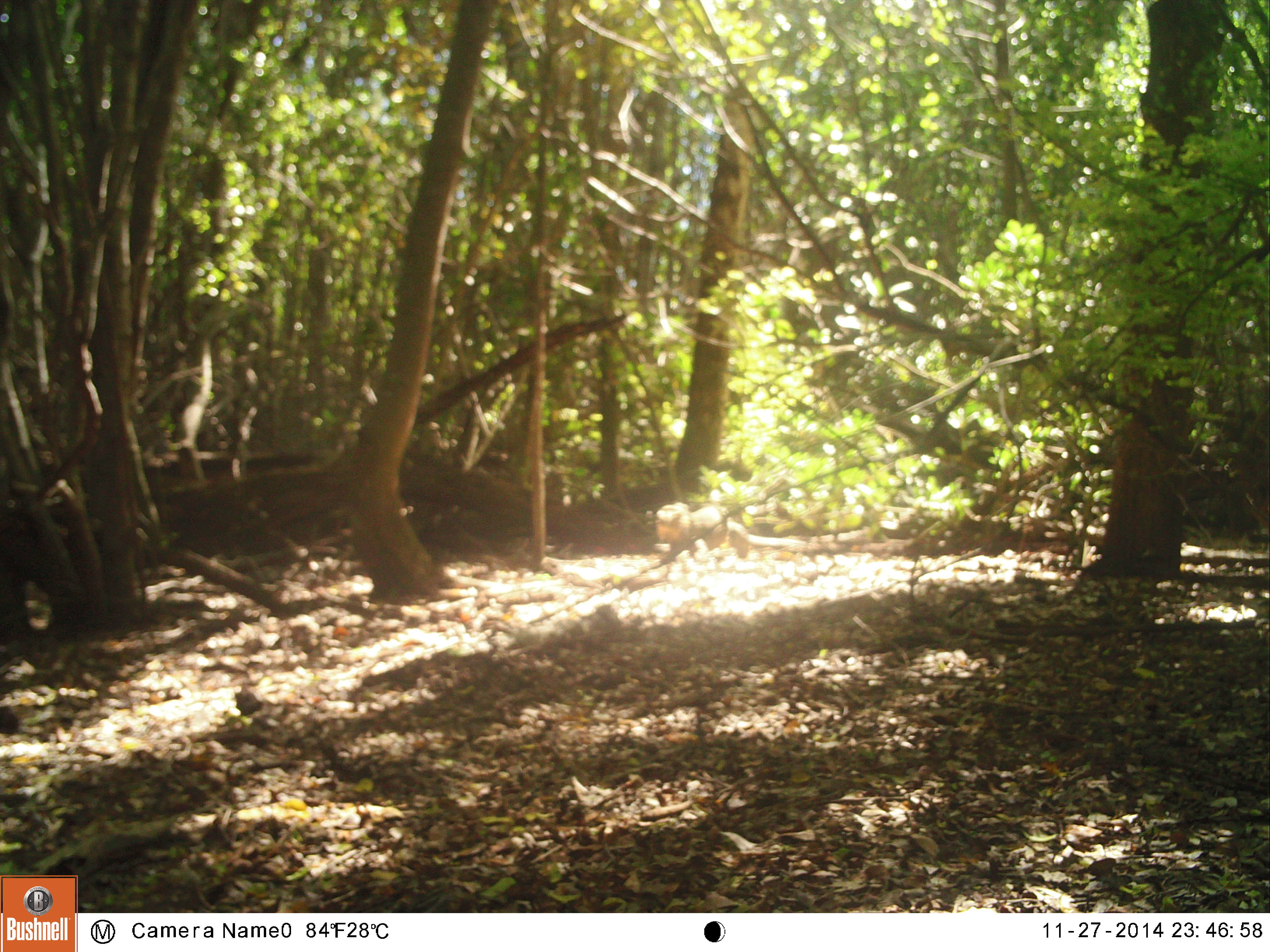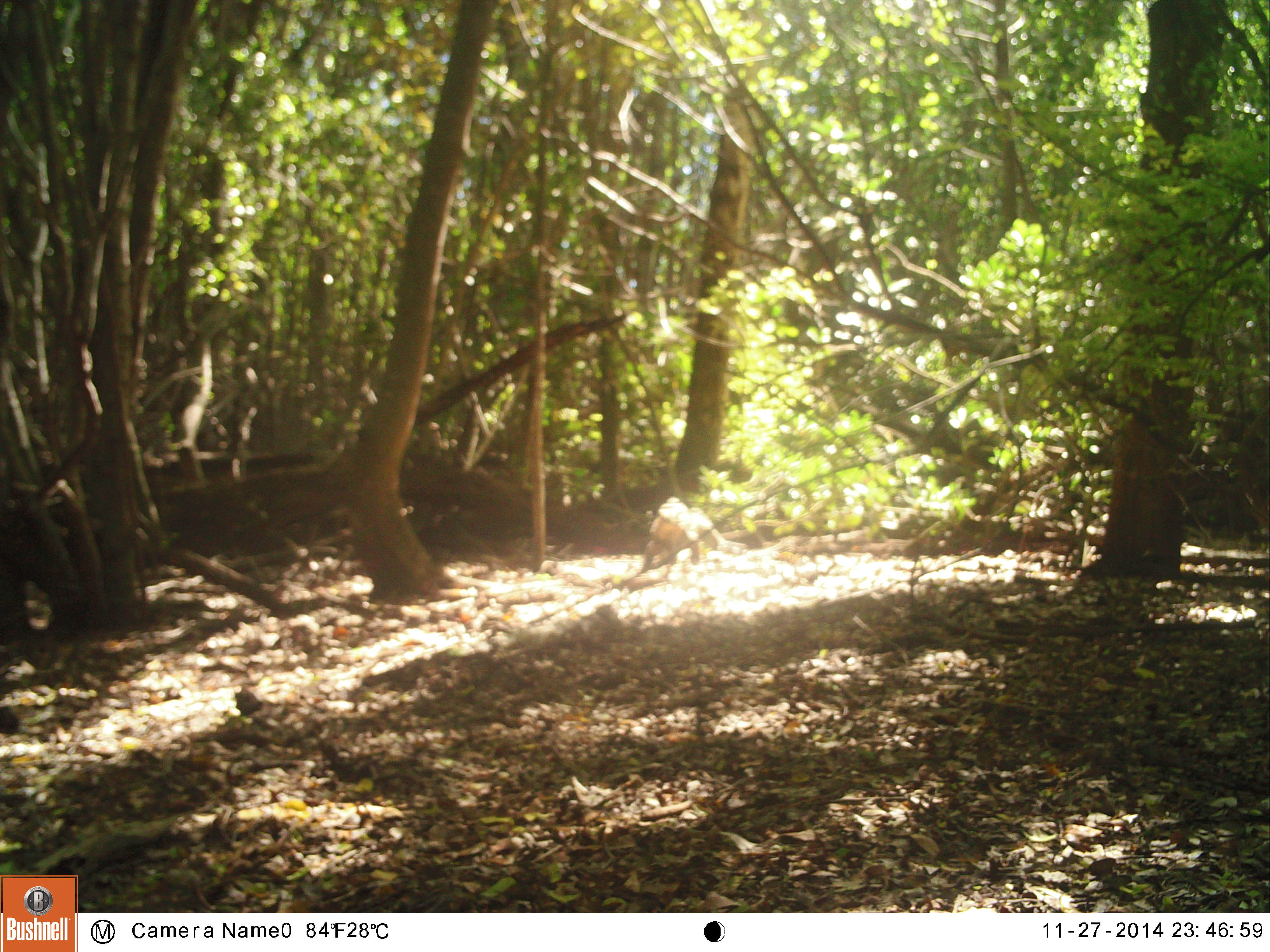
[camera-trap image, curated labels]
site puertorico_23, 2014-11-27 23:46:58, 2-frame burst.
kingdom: Animalia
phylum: Chordata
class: Reptilia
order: Squamata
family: Iguanidae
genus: Iguana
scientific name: Iguana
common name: typical iguanas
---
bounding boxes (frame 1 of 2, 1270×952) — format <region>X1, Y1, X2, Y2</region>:
iguana: <region>646, 500, 806, 566</region>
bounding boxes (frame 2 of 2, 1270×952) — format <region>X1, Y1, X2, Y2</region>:
iguana: <region>636, 491, 728, 569</region>